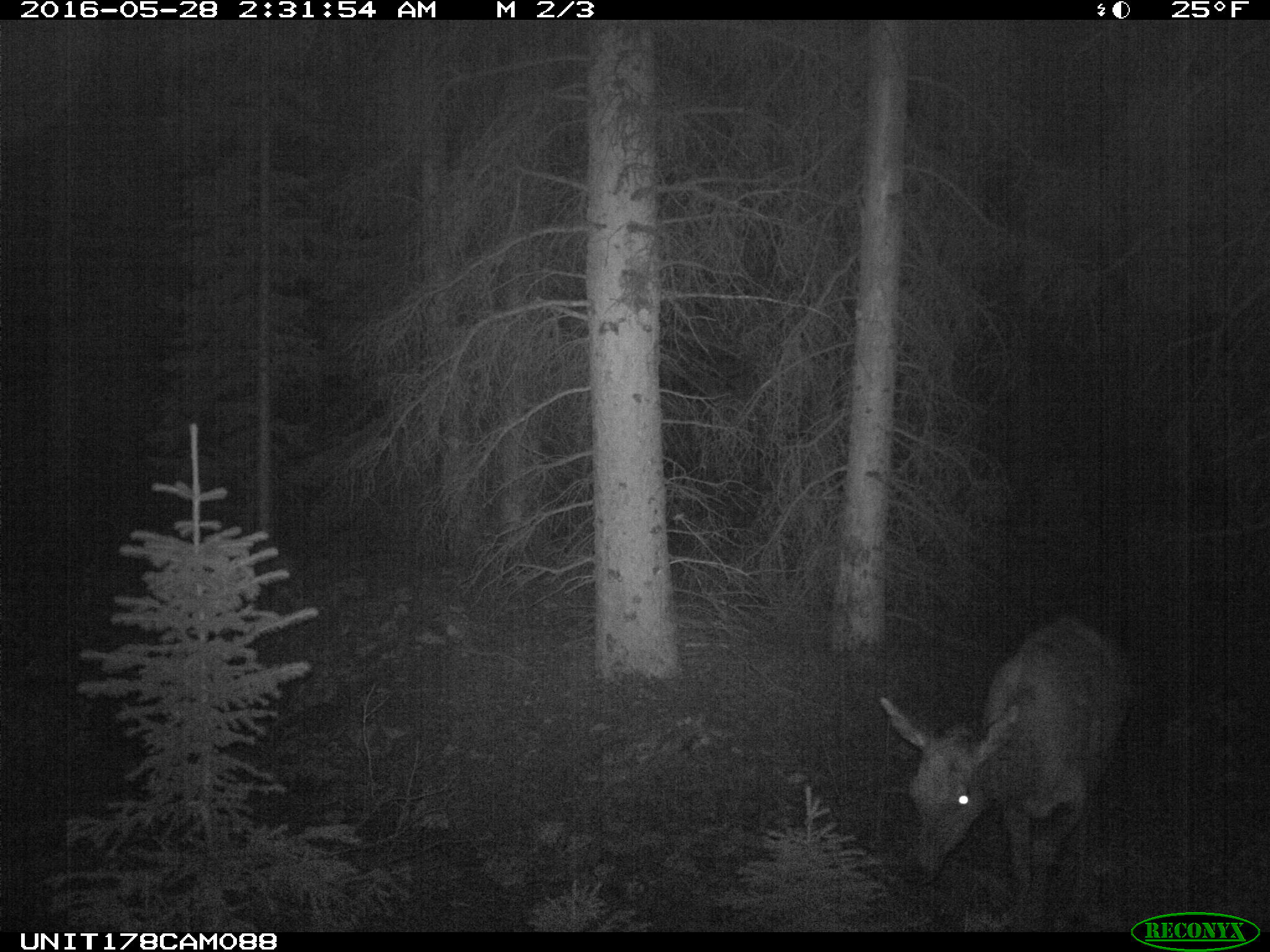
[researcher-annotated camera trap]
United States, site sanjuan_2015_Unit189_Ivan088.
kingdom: Animalia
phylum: Chordata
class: Mammalia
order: Artiodactyla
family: Cervidae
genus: Cervus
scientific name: Cervus elaphus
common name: red deer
Cervus elaphus (red deer).